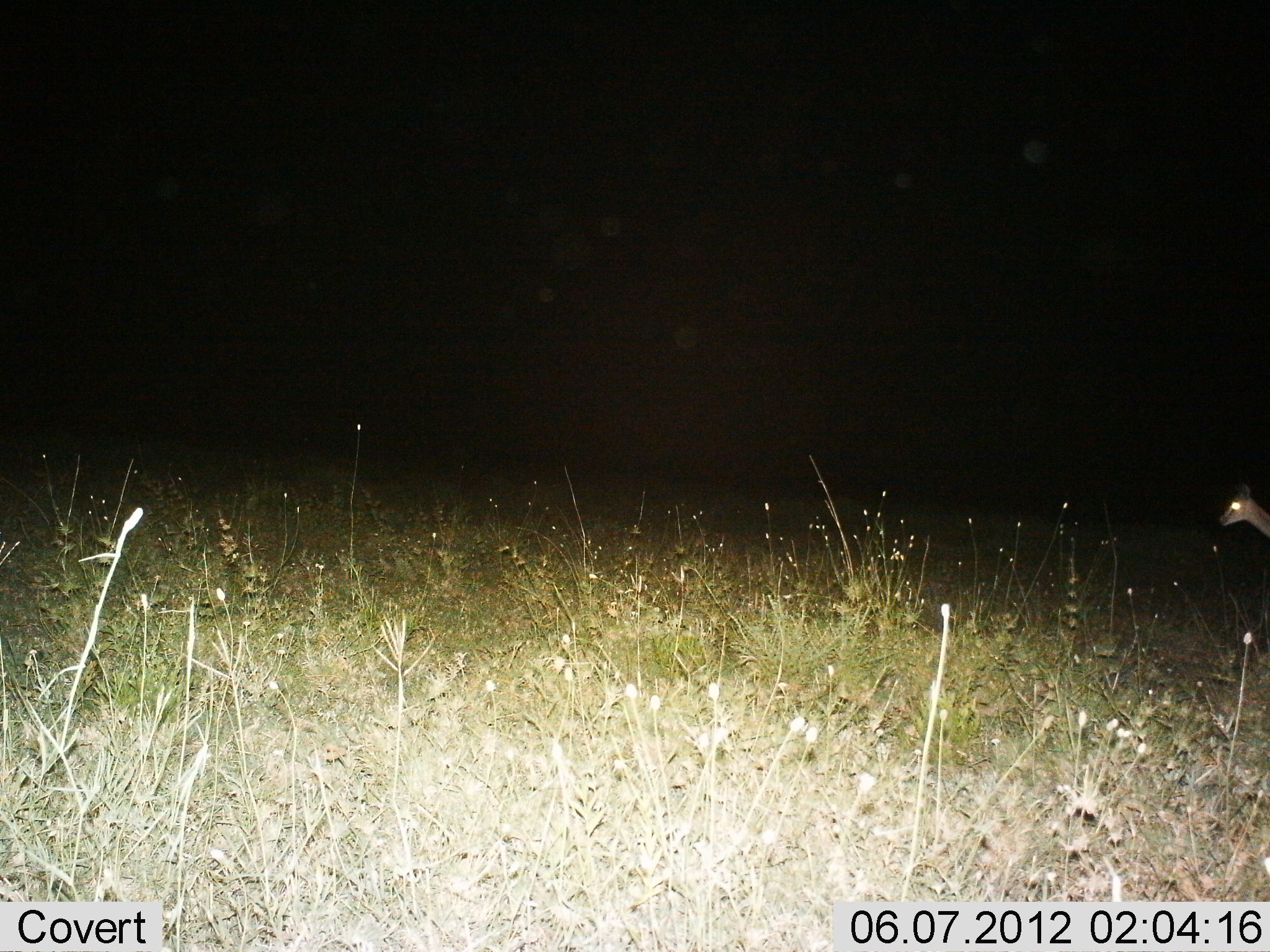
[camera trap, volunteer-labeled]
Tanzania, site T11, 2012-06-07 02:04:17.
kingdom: Animalia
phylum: Chordata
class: Mammalia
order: Artiodactyla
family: Bovidae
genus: Madoqua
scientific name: Madoqua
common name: dikdik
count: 1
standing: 83%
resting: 0%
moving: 17%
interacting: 0%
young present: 0%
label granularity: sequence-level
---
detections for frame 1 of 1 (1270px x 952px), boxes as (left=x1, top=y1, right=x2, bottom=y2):
animal: (left=1216, top=482, right=1270, bottom=538)